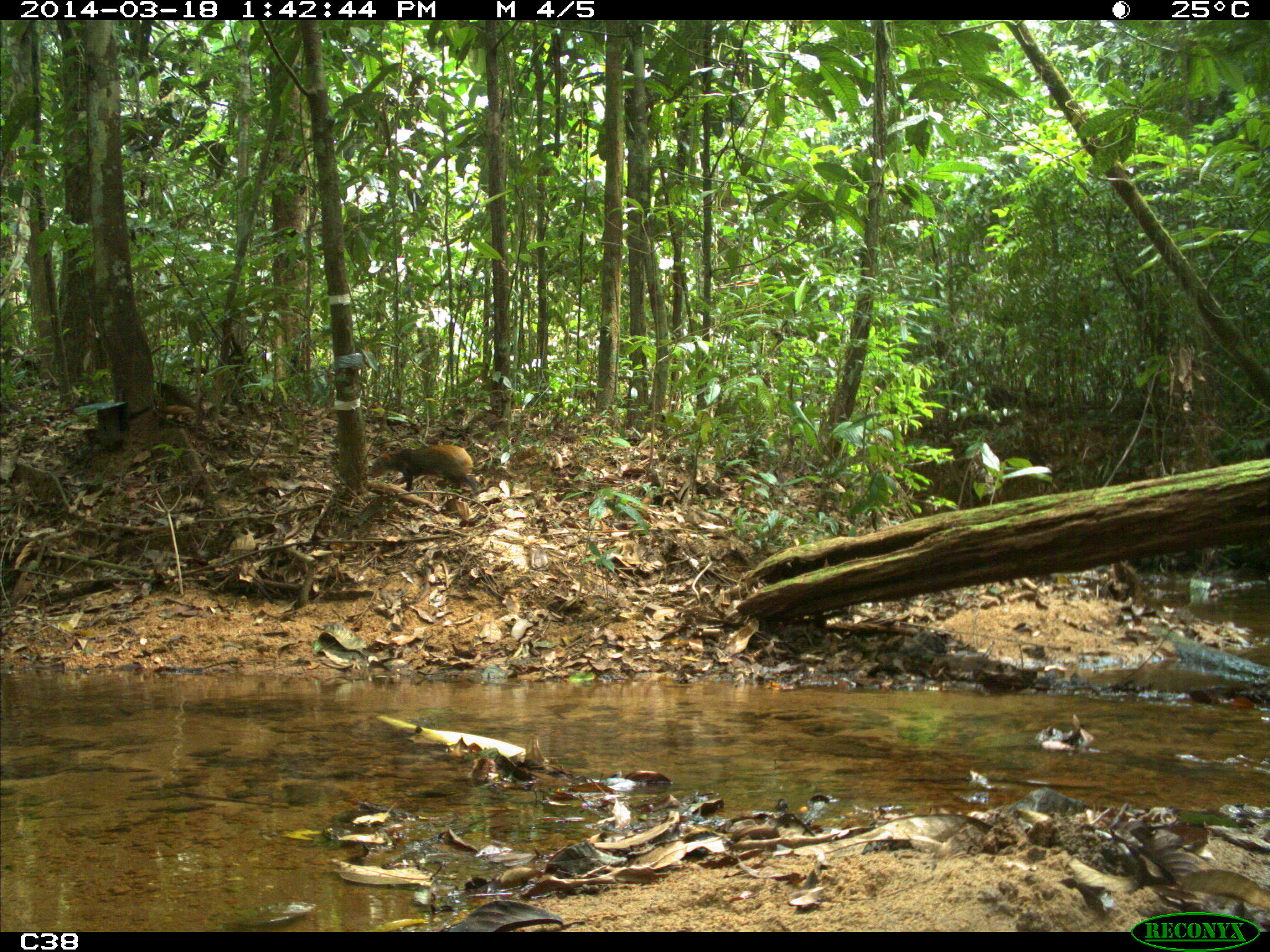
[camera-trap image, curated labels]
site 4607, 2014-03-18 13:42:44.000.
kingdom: Animalia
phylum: Chordata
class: Mammalia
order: Rodentia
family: Dasyproctidae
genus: Dasyprocta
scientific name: Dasyprocta leporina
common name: red-rumped agouti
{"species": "Dasyprocta leporina (red-rumped agouti)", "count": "1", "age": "adult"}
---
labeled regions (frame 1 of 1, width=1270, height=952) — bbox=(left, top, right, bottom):
dasyprocta leporina: bbox=(367, 444, 478, 494)